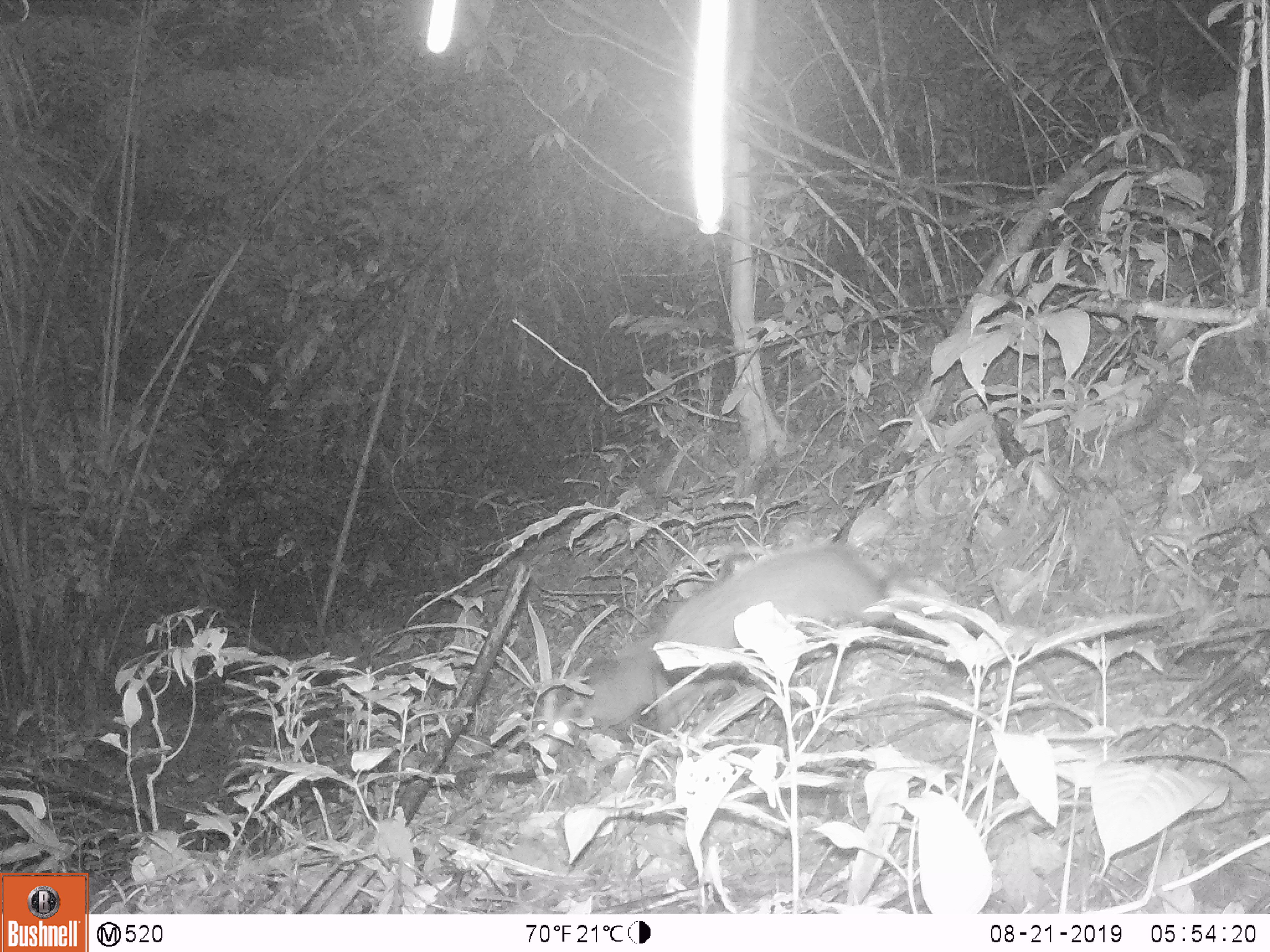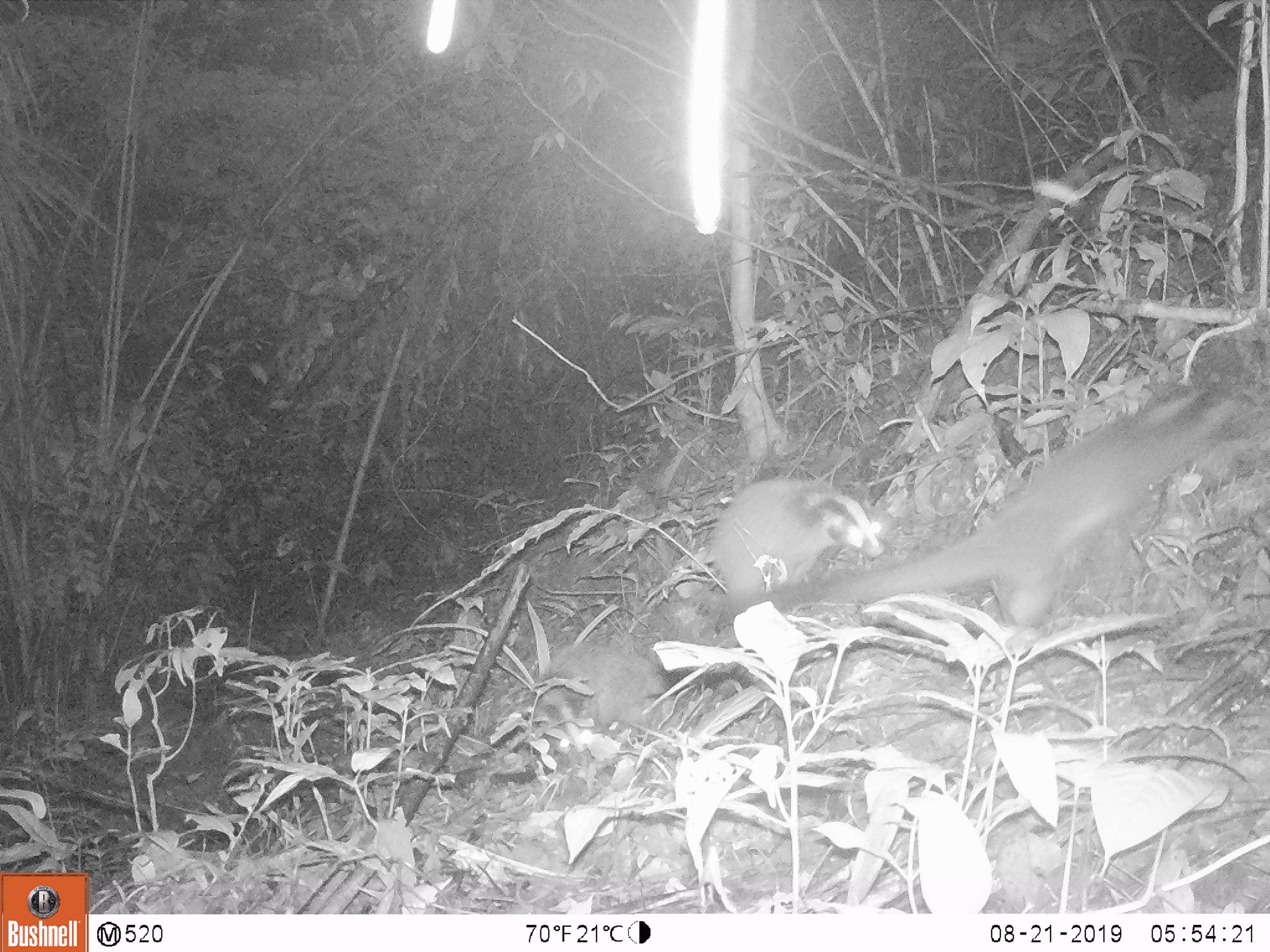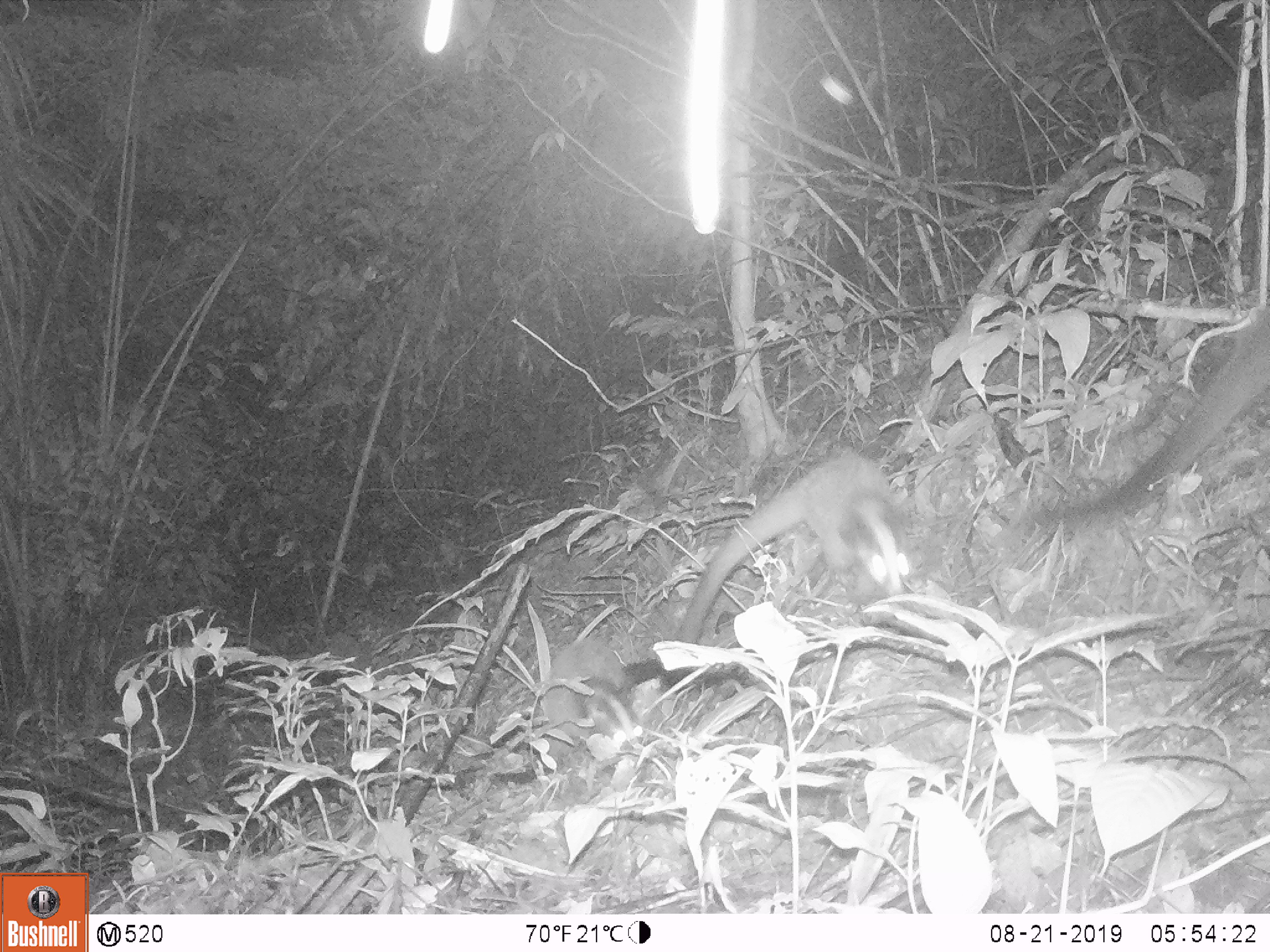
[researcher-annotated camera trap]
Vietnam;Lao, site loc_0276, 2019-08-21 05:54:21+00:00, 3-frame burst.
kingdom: Animalia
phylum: Chordata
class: Mammalia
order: Carnivora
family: Viverridae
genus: Paguma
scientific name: Paguma larvata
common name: masked palm civet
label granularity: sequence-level